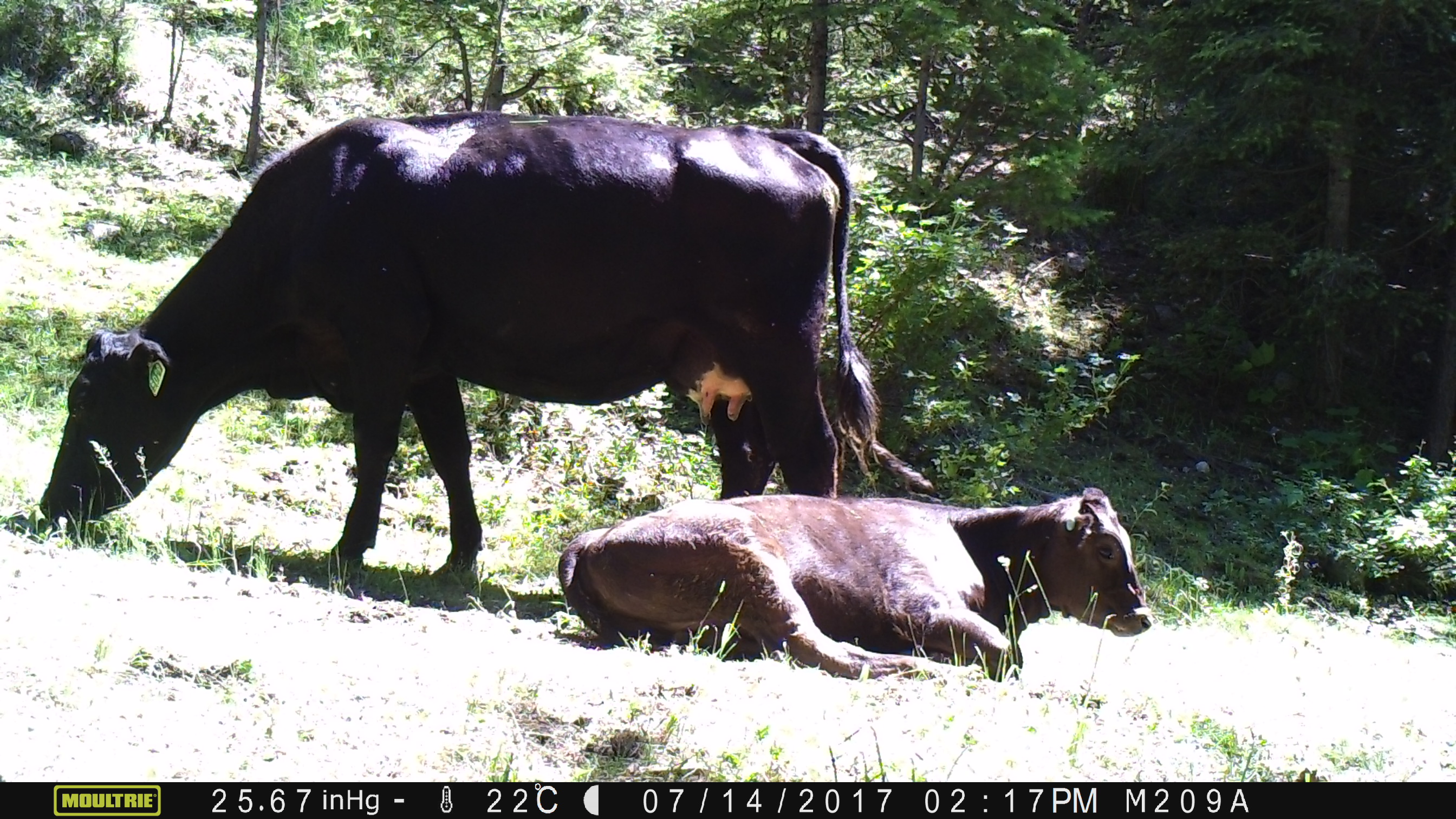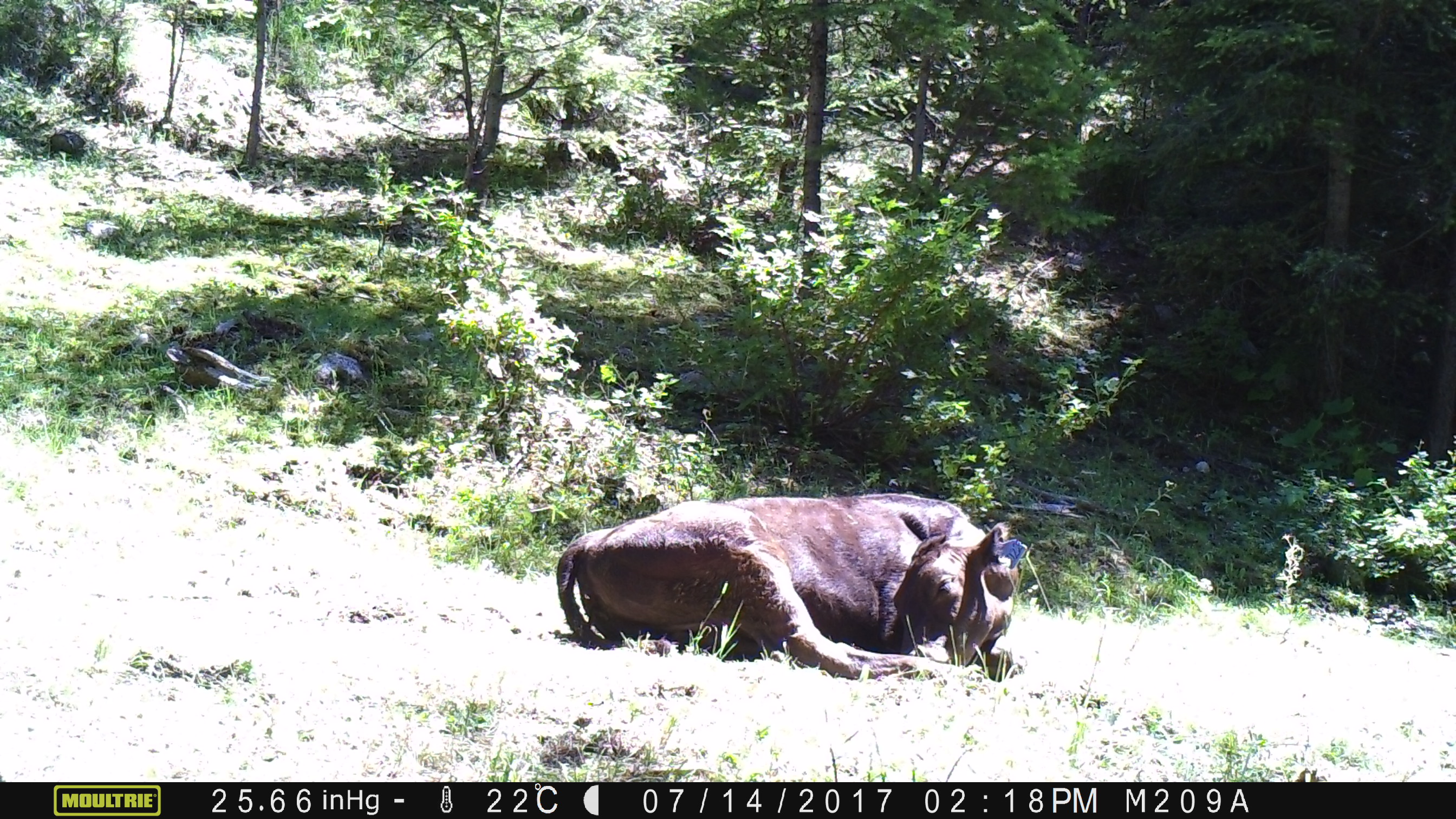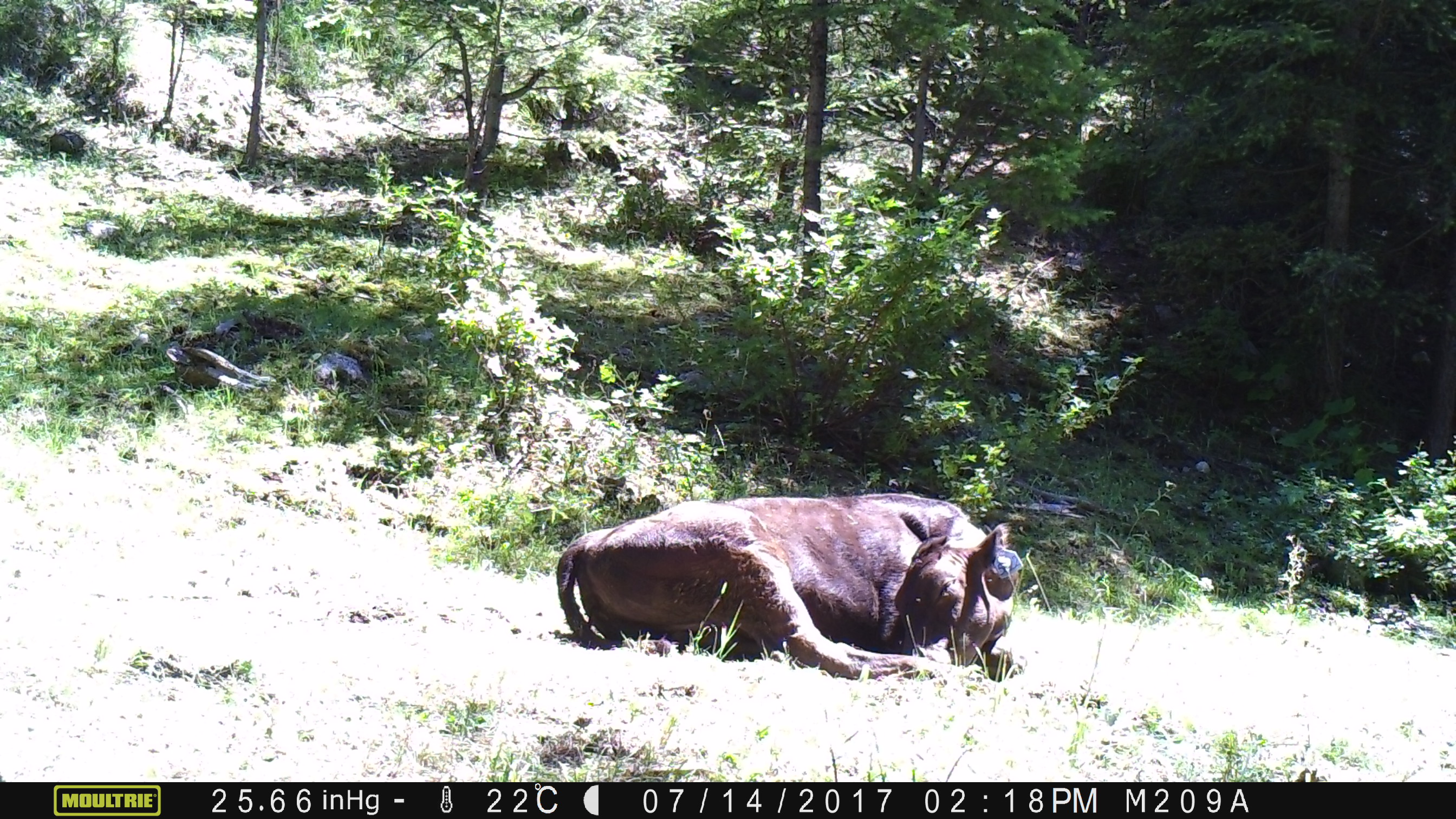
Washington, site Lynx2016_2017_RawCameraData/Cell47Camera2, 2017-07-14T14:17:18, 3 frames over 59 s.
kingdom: Animalia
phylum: Chordata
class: Mammalia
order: Artiodactyla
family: Bovidae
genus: Bos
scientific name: Bos taurus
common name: domestic cattle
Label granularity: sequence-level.